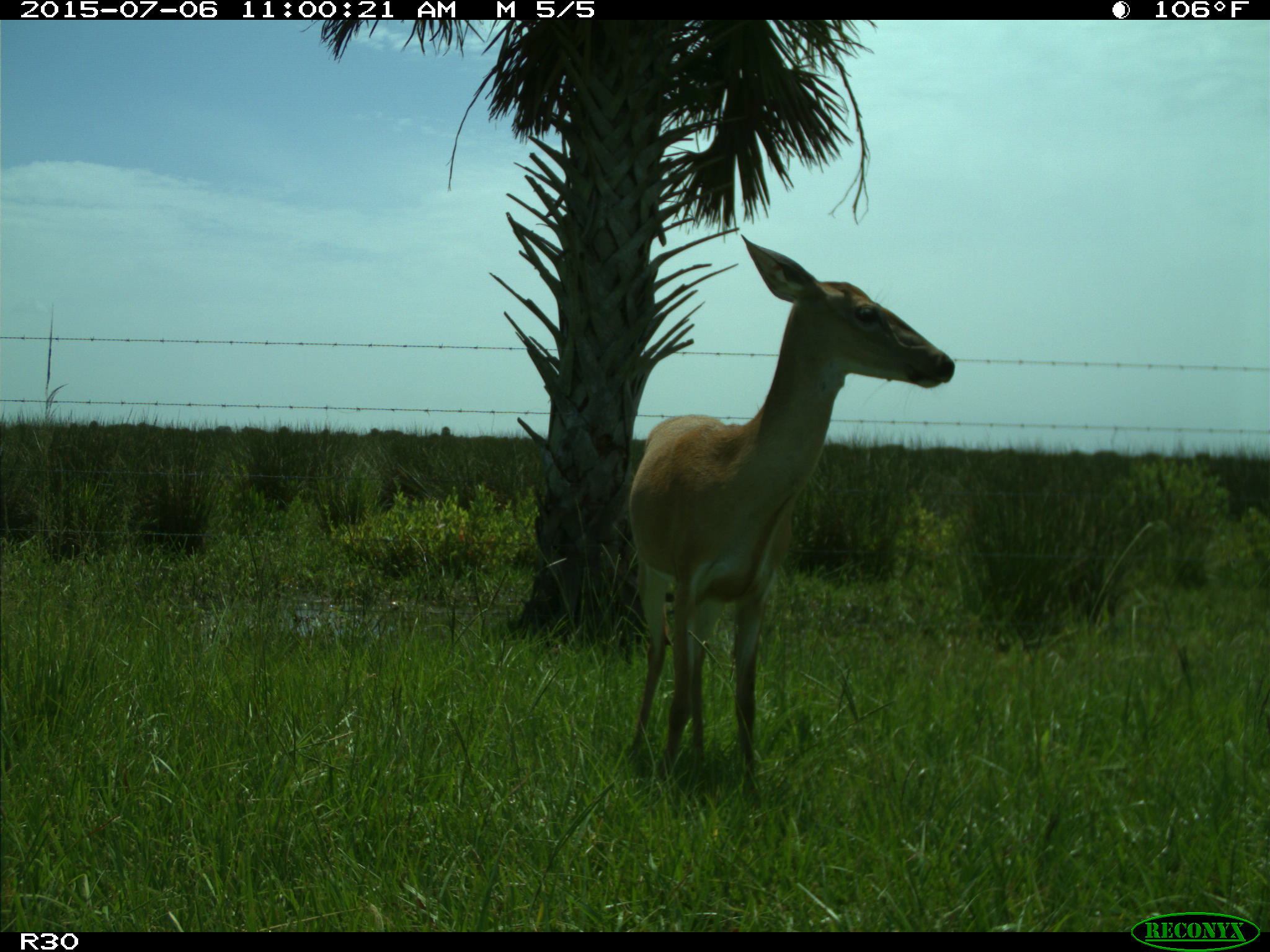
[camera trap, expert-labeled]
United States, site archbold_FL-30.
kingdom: Animalia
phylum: Chordata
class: Mammalia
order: Artiodactyla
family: Cervidae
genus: Odocoileus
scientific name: Odocoileus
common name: deer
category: unidentified deer